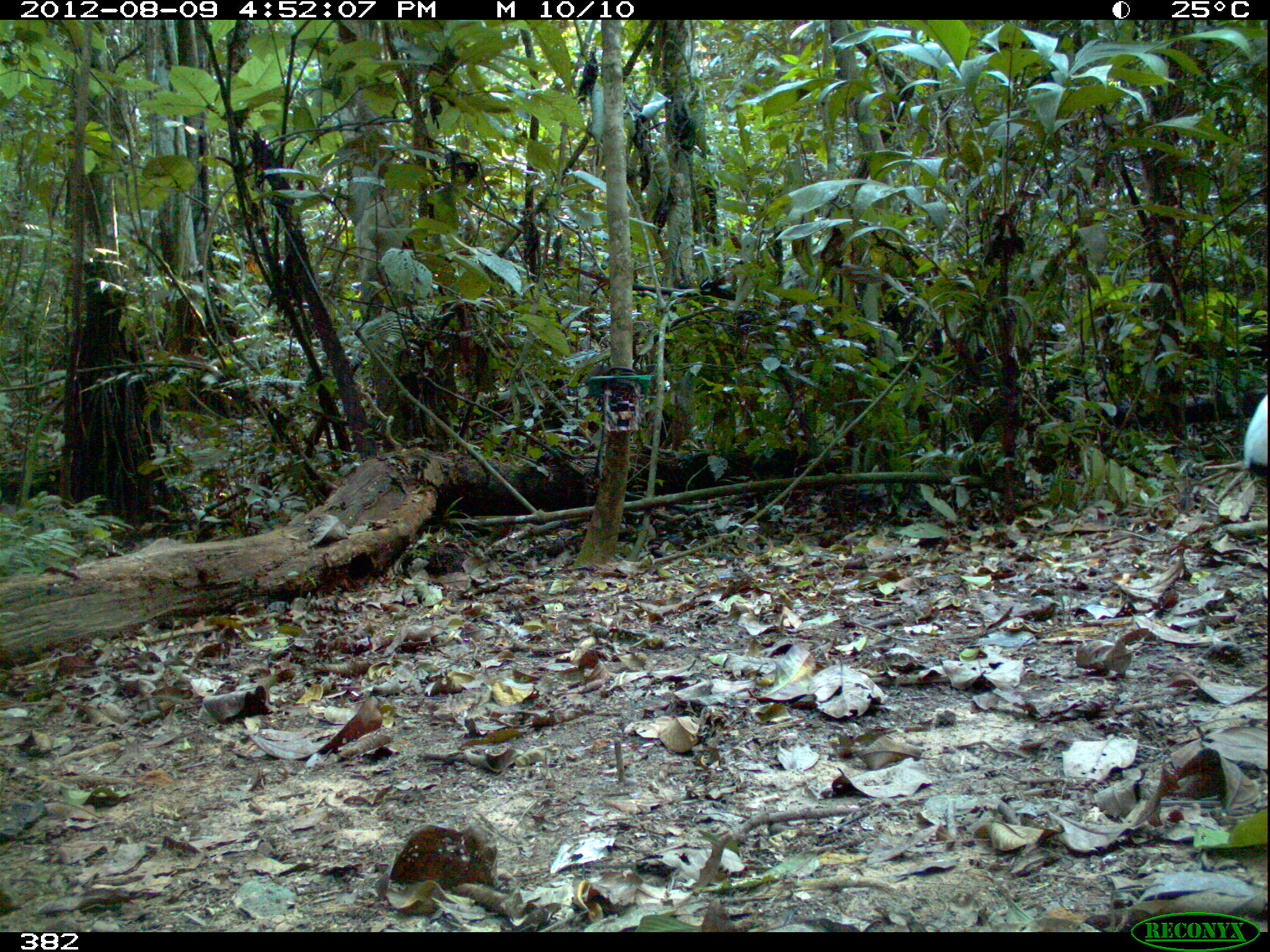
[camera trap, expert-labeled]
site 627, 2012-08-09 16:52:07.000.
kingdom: Animalia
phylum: Chordata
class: Aves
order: Gruiformes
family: Psophiidae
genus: Psophia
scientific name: Psophia leucoptera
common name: pale-winged trumpeter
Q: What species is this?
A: Psophia leucoptera (pale-winged trumpeter).